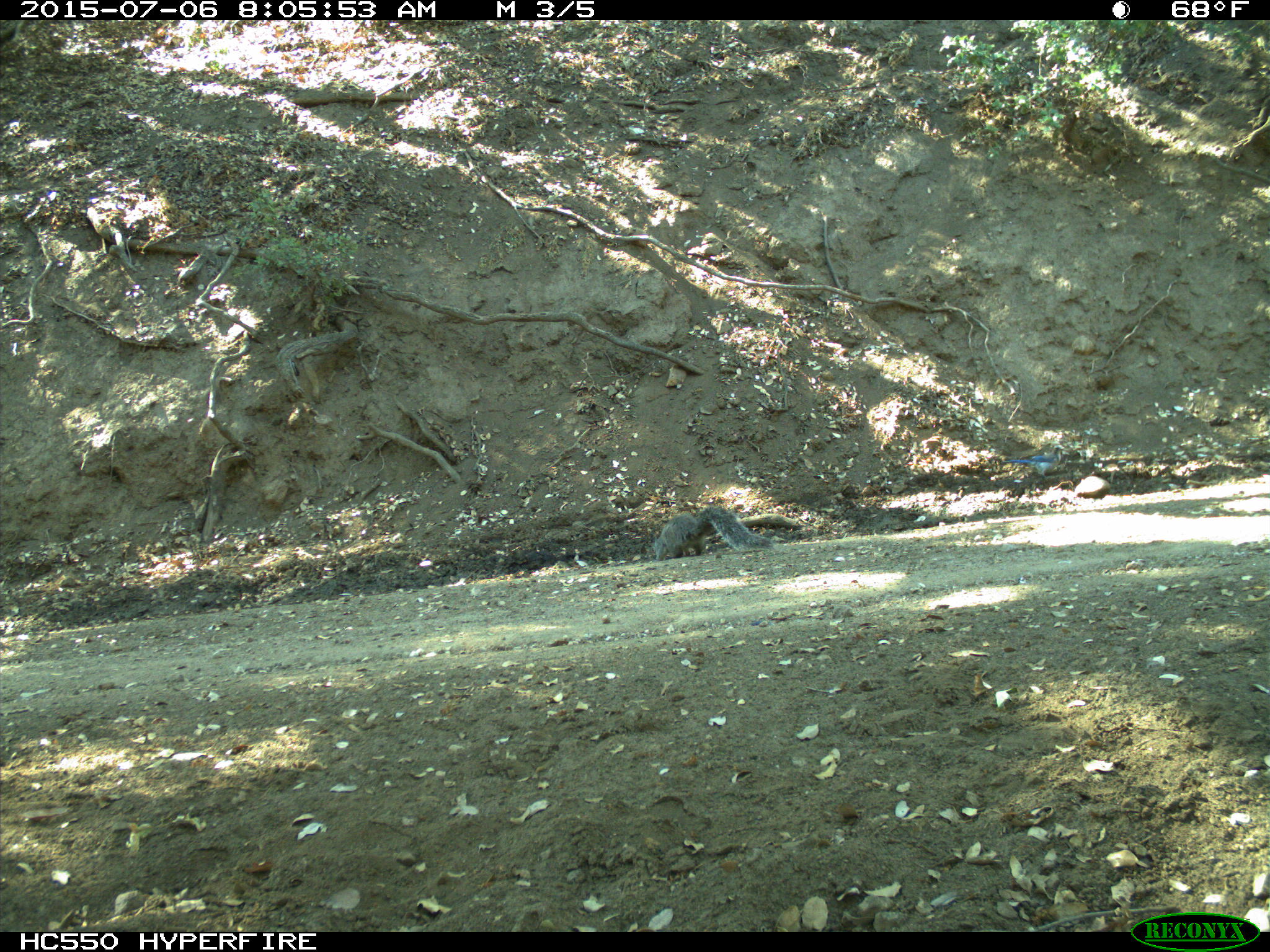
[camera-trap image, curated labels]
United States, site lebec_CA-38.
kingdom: Animalia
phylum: Chordata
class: Mammalia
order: Rodentia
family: Sciuridae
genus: Sciurus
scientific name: Sciurus carolinensis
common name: eastern gray squirrel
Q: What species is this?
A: Sciurus carolinensis (eastern gray squirrel).